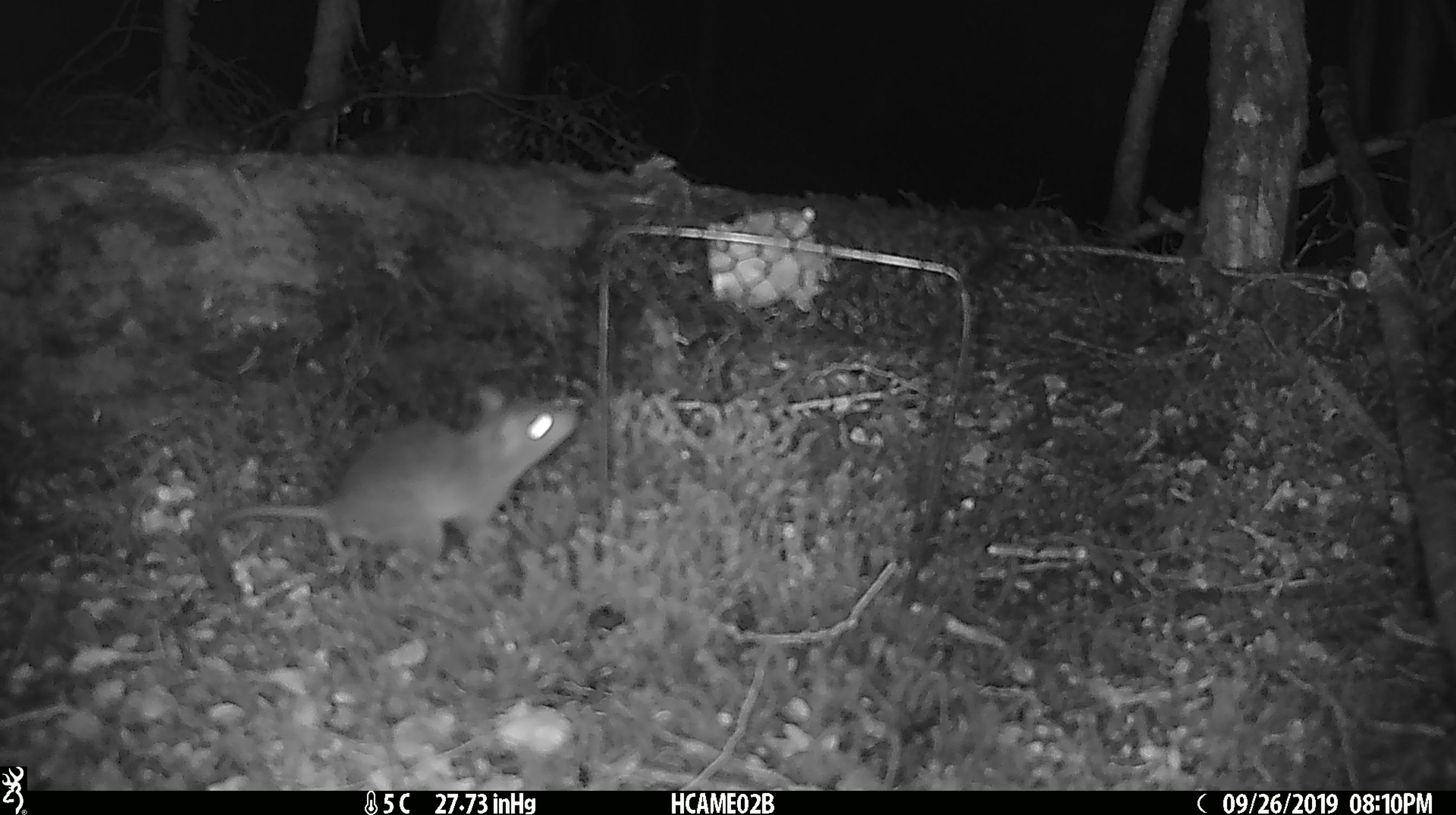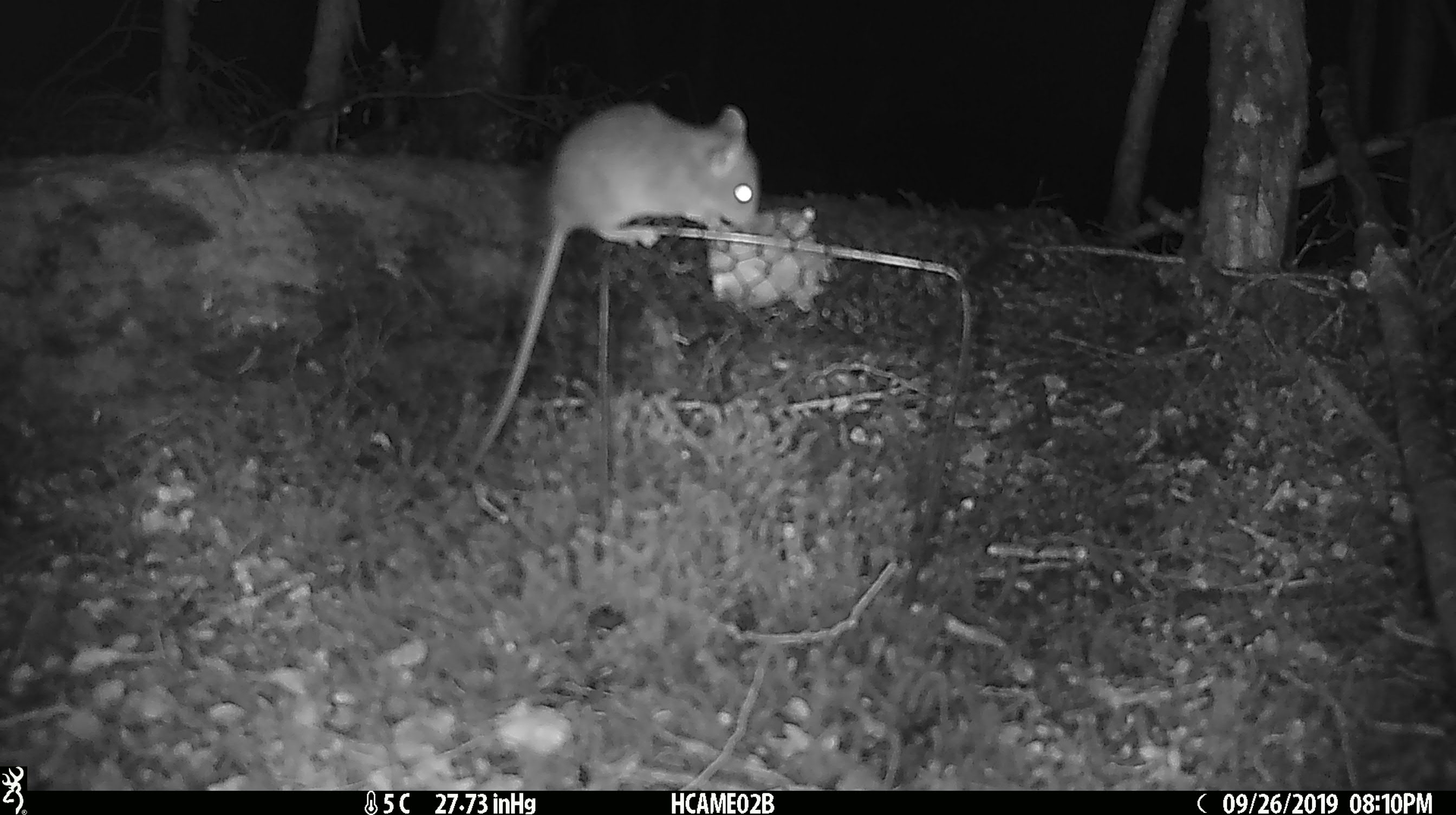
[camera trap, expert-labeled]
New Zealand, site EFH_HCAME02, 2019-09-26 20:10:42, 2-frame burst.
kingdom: Animalia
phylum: Chordata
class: Mammalia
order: Rodentia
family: Muridae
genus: Mus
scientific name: Mus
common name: mouse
Mouse (Mus).